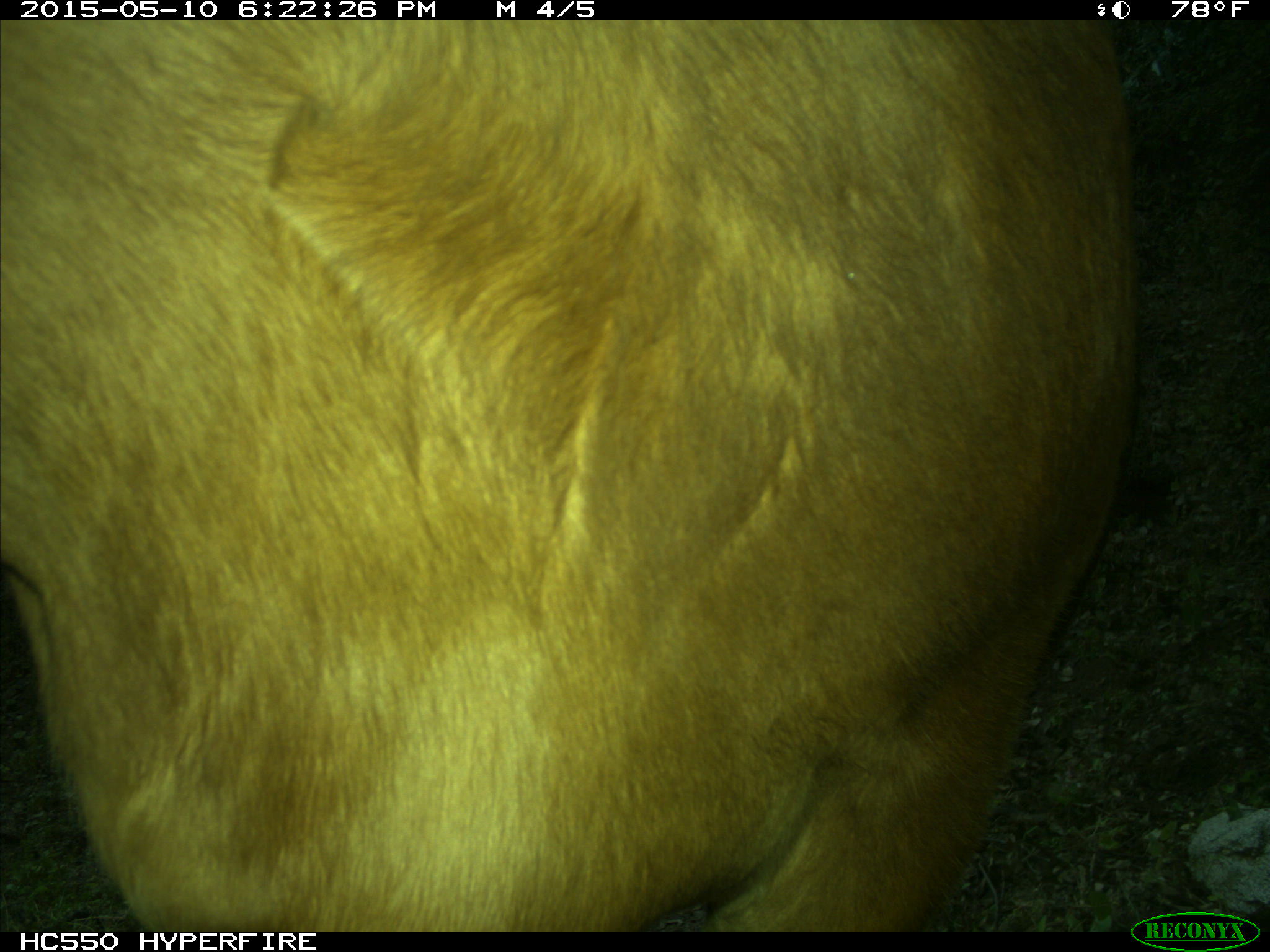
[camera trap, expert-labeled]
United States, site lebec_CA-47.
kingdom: Animalia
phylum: Chordata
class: Mammalia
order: Artiodactyla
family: Bovidae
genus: Bos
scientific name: Bos taurus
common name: domestic cow